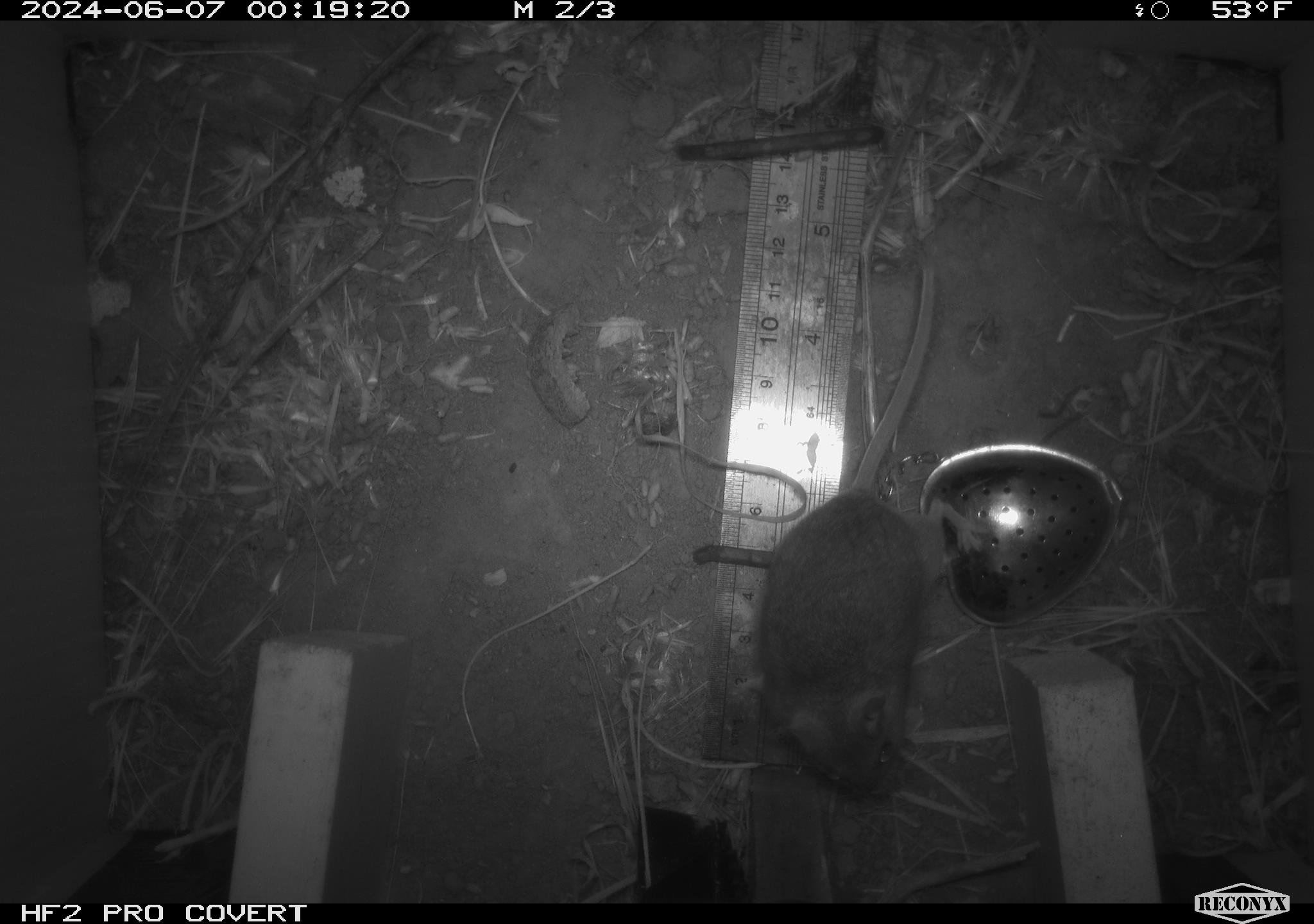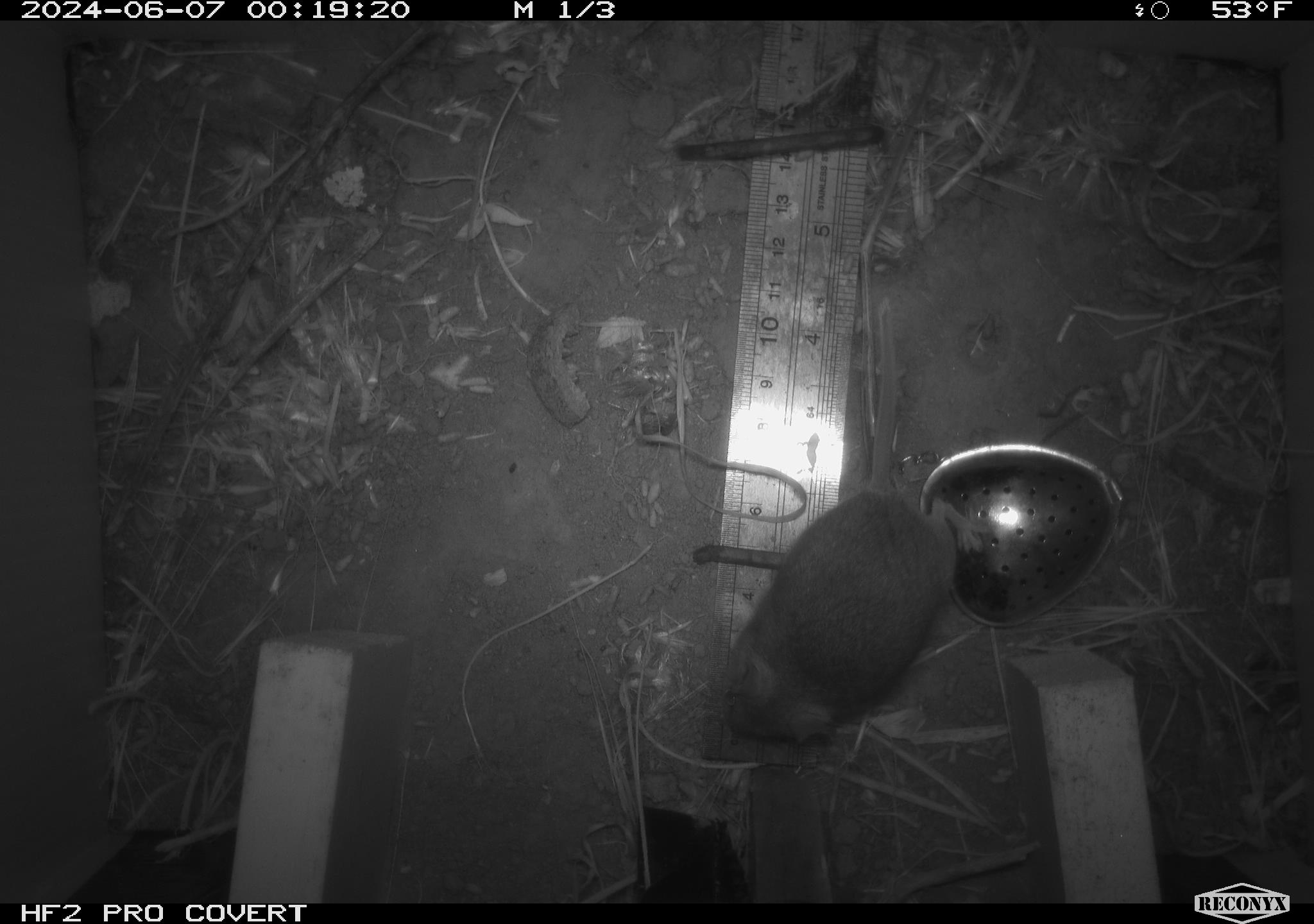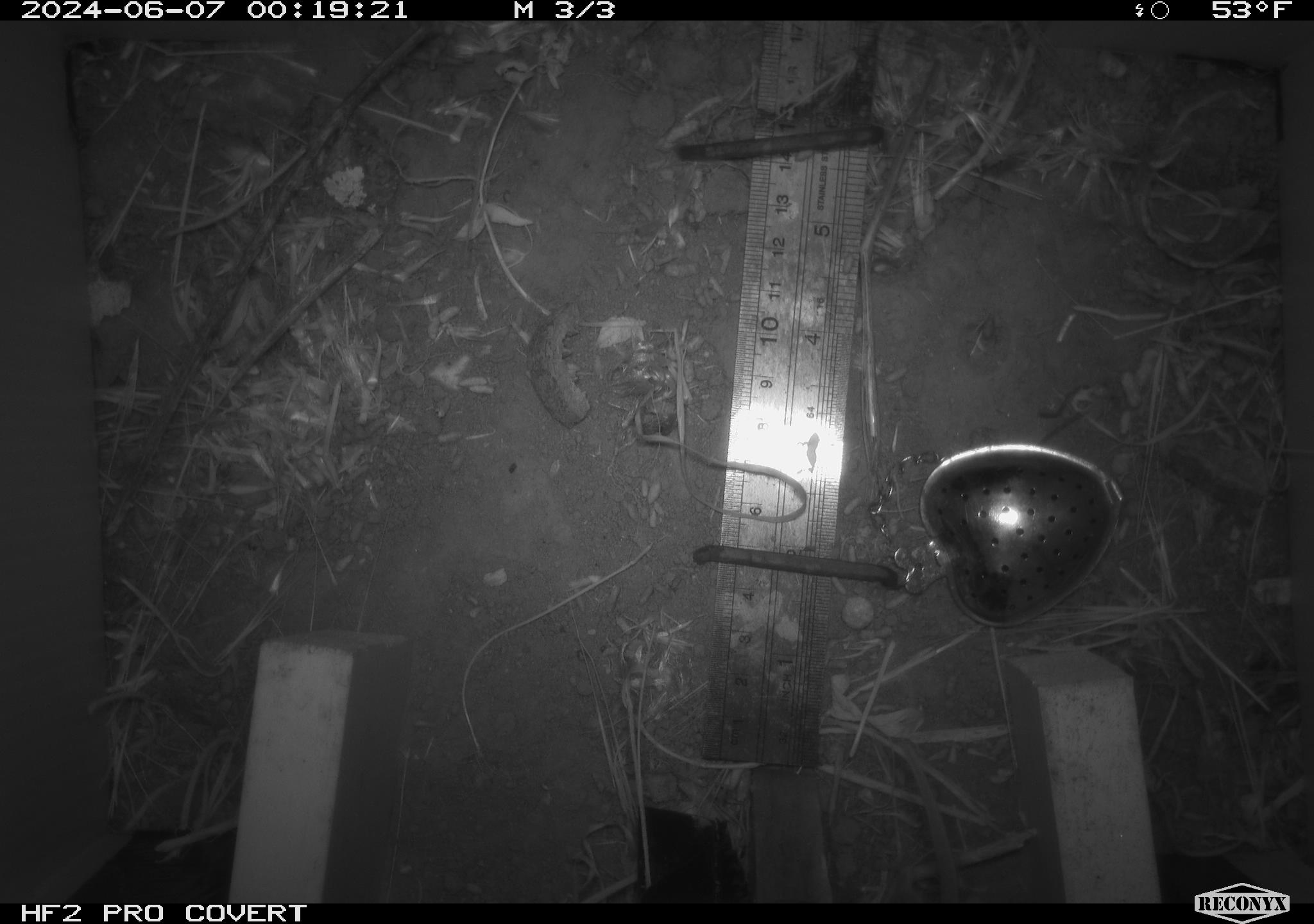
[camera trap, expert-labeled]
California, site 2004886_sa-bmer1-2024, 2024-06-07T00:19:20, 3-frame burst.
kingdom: Animalia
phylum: Chordata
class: Mammalia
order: Rodentia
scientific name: Rodentia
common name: mouse species